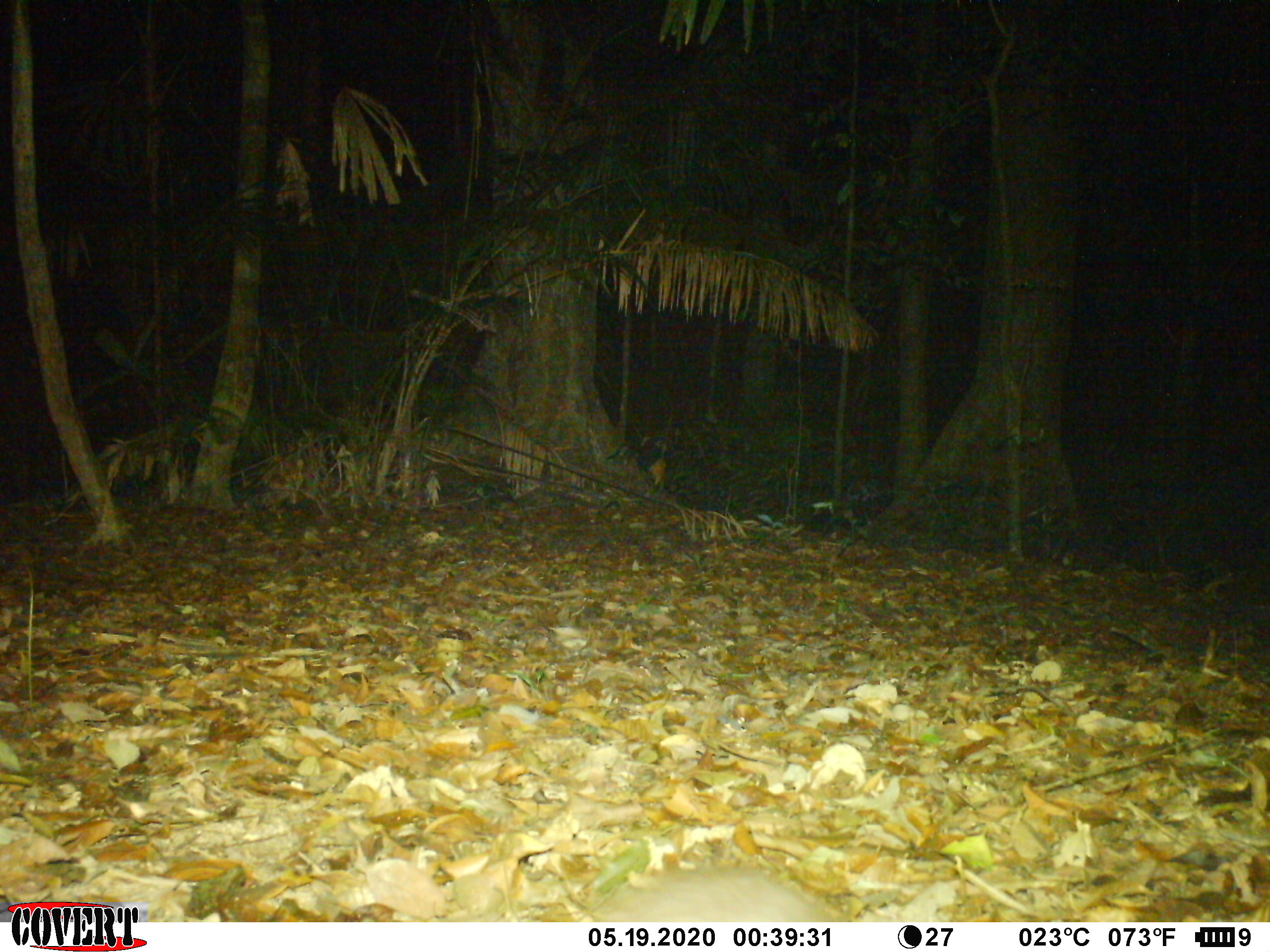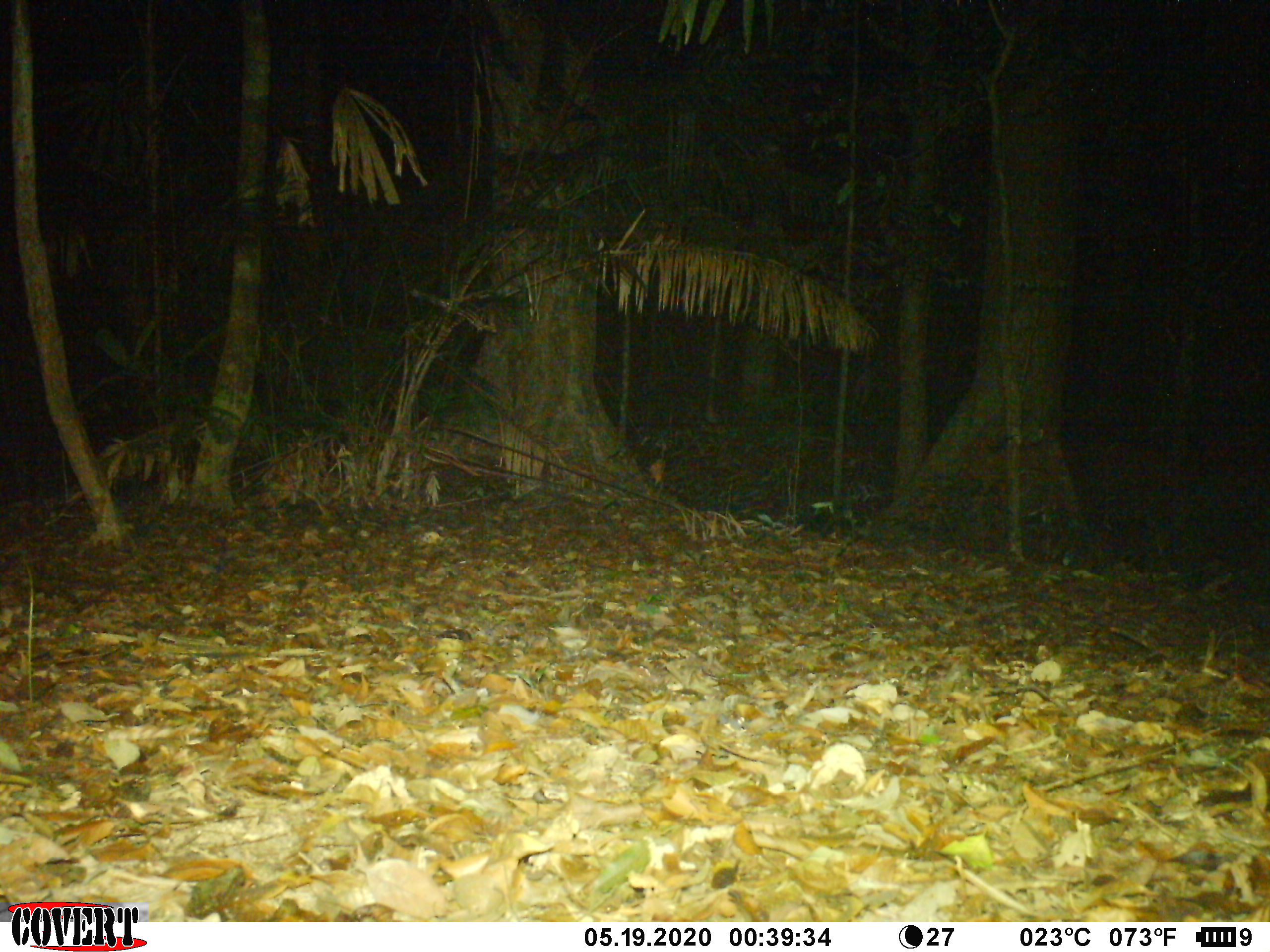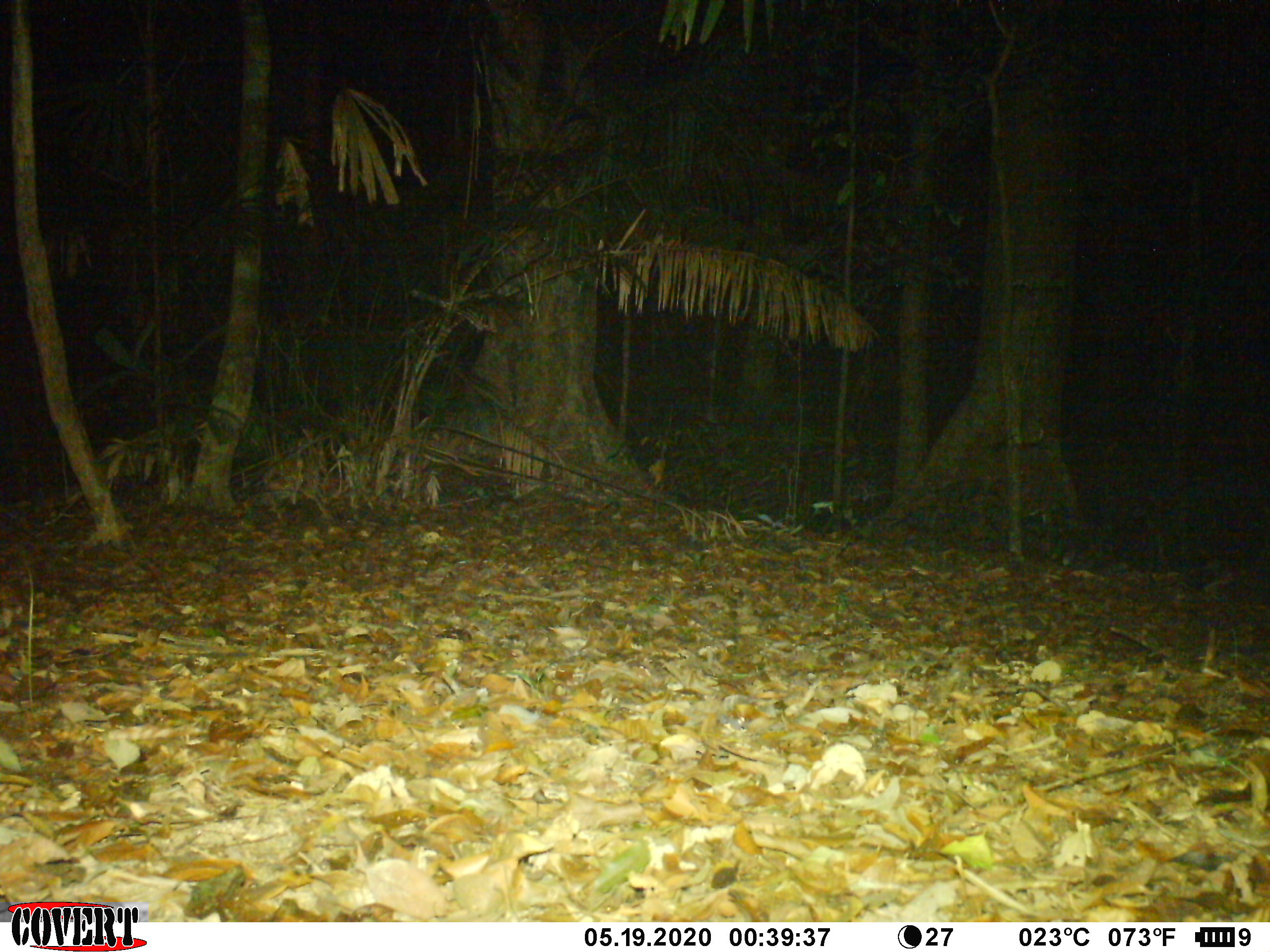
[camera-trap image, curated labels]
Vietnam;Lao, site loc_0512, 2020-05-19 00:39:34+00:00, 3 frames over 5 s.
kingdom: Animalia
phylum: Chordata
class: Mammalia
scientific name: Mammalia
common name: mammal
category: unidentified small mammal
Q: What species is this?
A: Unidentified small mammal (mammal) (Mammalia).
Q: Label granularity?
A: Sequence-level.